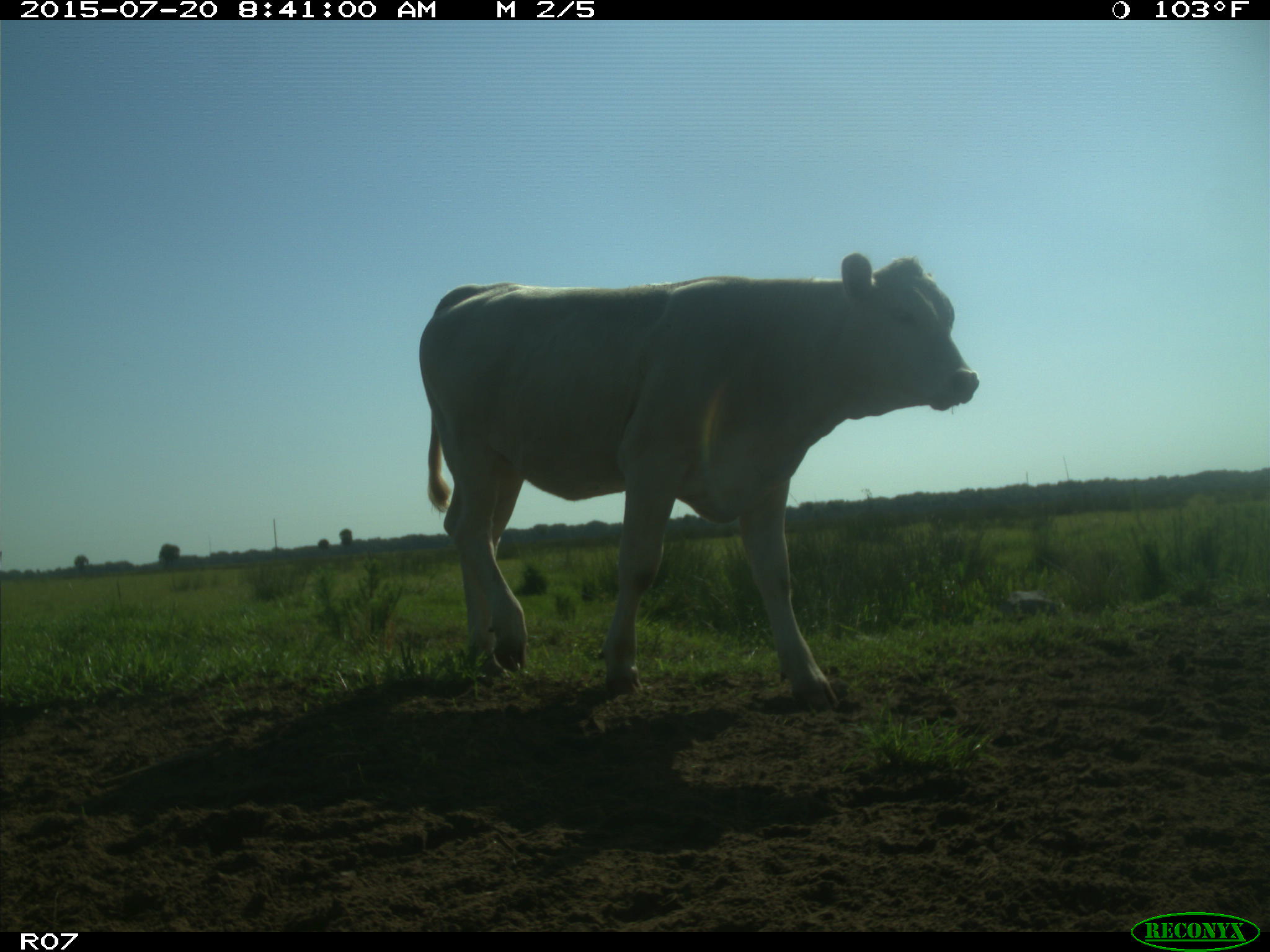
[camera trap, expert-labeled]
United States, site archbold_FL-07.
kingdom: Animalia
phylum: Chordata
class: Mammalia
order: Artiodactyla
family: Bovidae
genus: Bos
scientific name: Bos taurus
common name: domestic cow